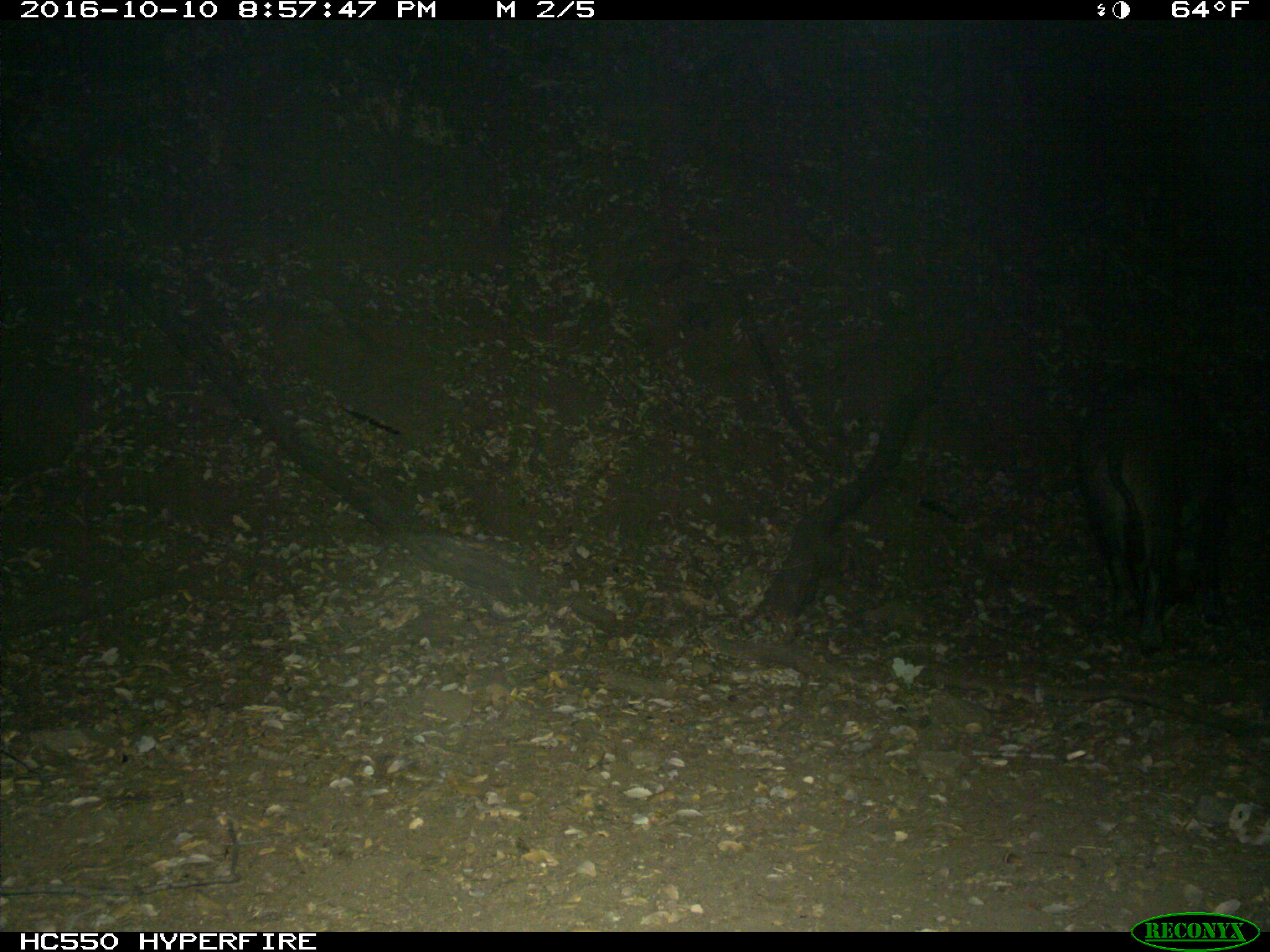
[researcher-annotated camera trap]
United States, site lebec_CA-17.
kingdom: Animalia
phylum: Chordata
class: Mammalia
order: Artiodactyla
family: Suidae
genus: Sus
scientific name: Sus scrofa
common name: wild boar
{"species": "Sus scrofa (wild boar)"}